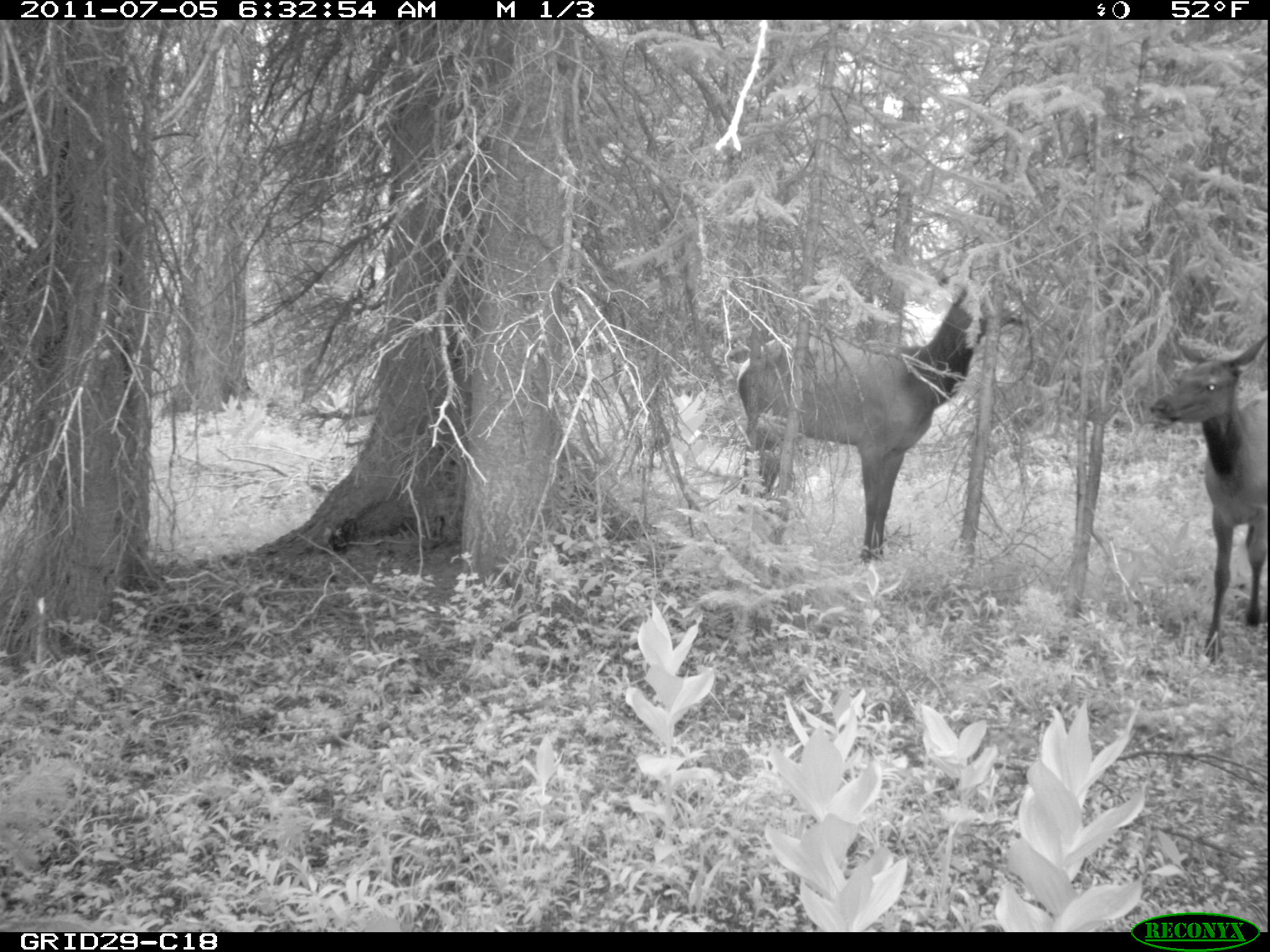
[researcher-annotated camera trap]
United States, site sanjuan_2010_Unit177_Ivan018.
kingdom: Animalia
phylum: Chordata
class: Mammalia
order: Artiodactyla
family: Cervidae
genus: Cervus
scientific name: Cervus elaphus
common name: red deer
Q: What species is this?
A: Cervus elaphus (red deer).